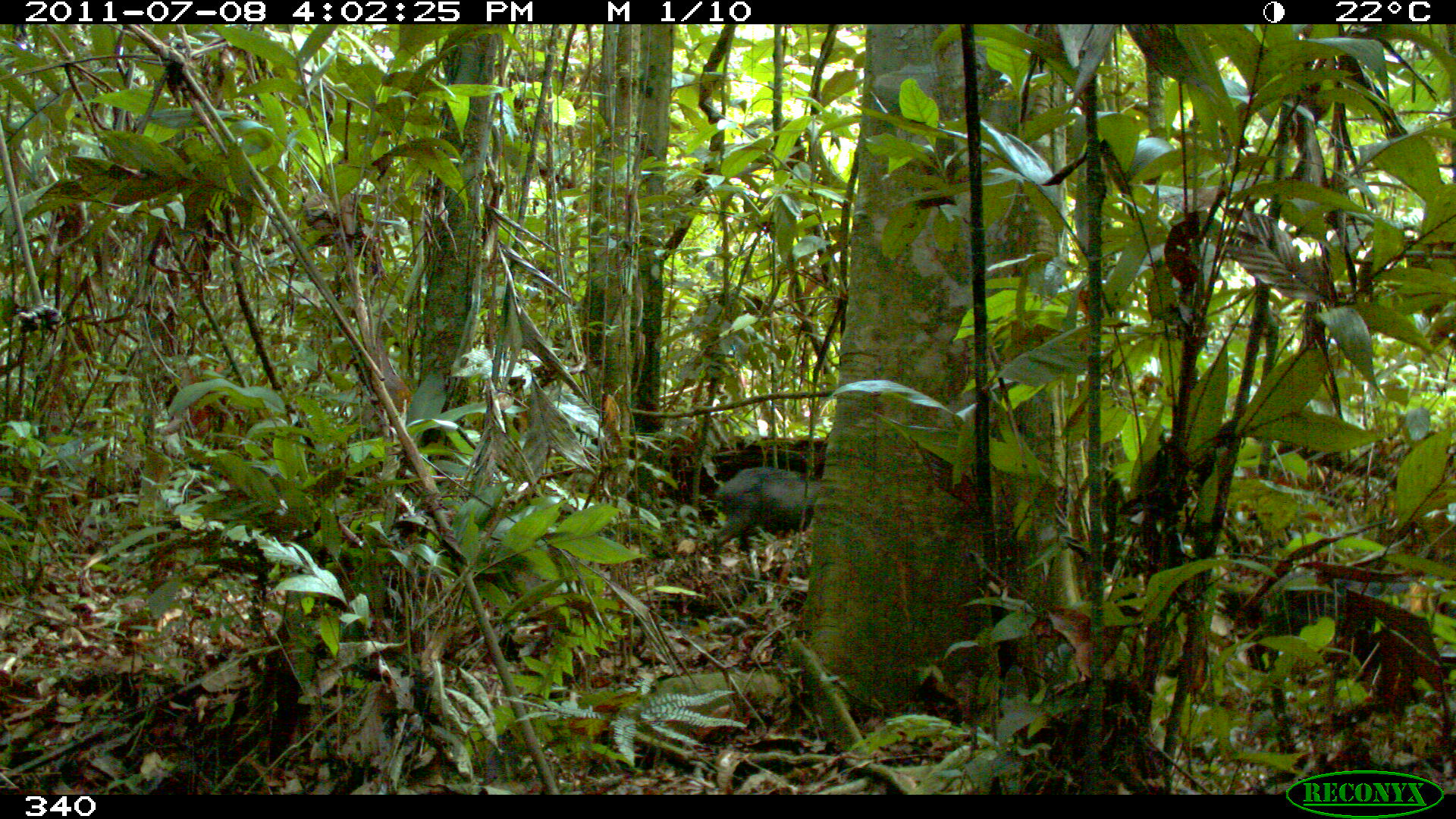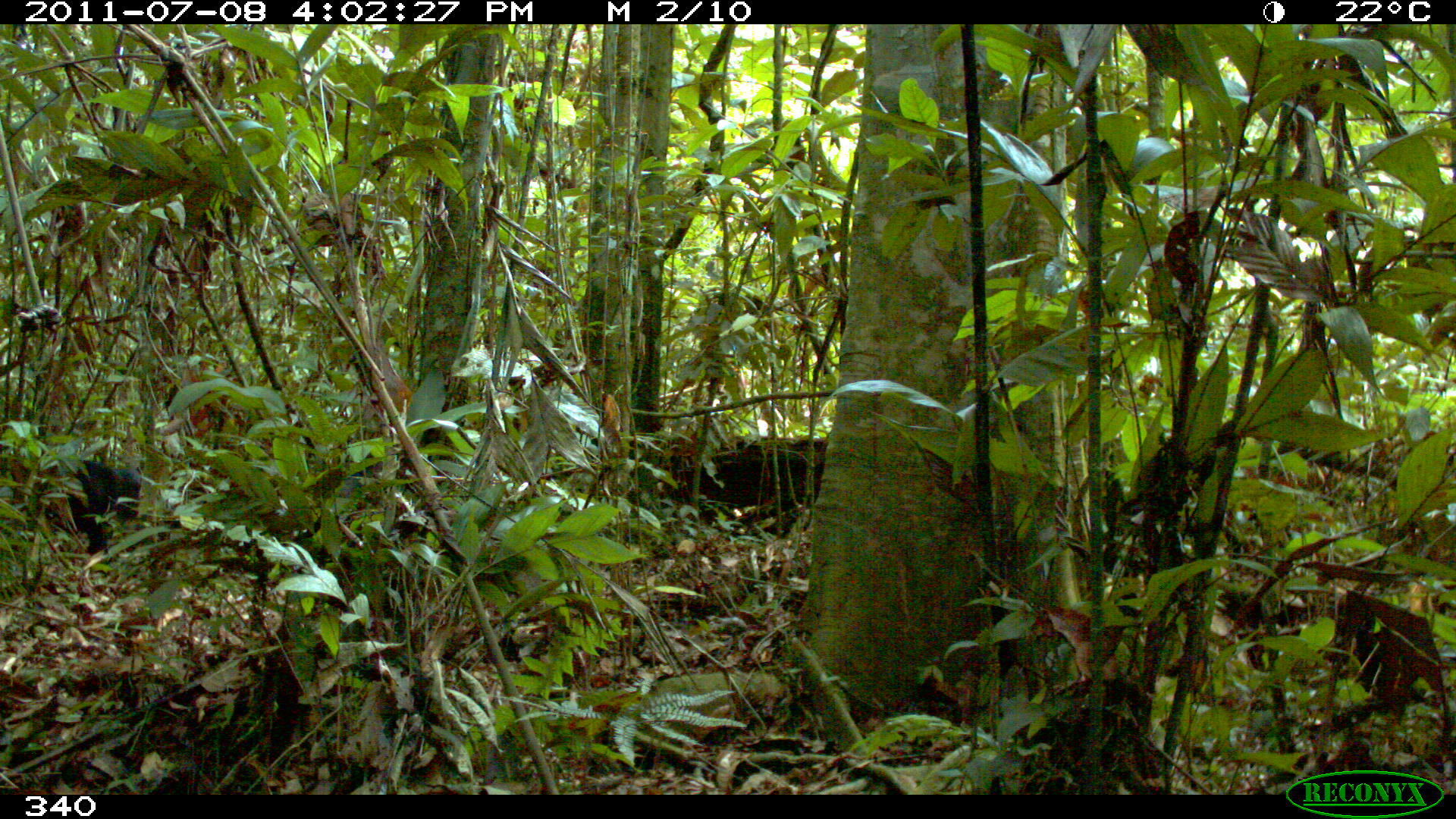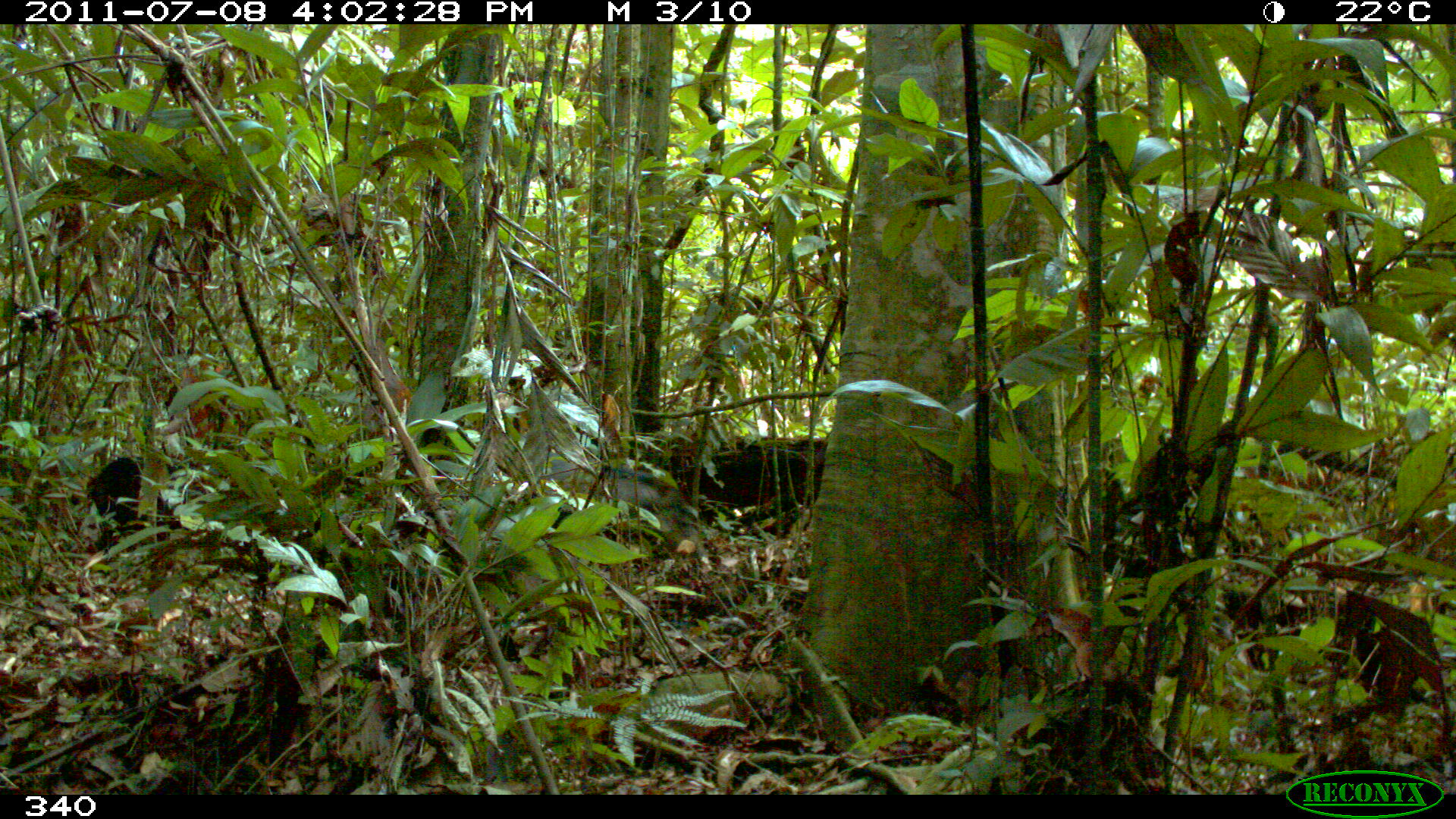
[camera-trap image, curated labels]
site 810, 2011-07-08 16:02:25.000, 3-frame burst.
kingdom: Animalia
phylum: Chordata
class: Mammalia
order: Artiodactyla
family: Tayassuidae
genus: Tayassu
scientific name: Tayassu pecari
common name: white-lipped peccary